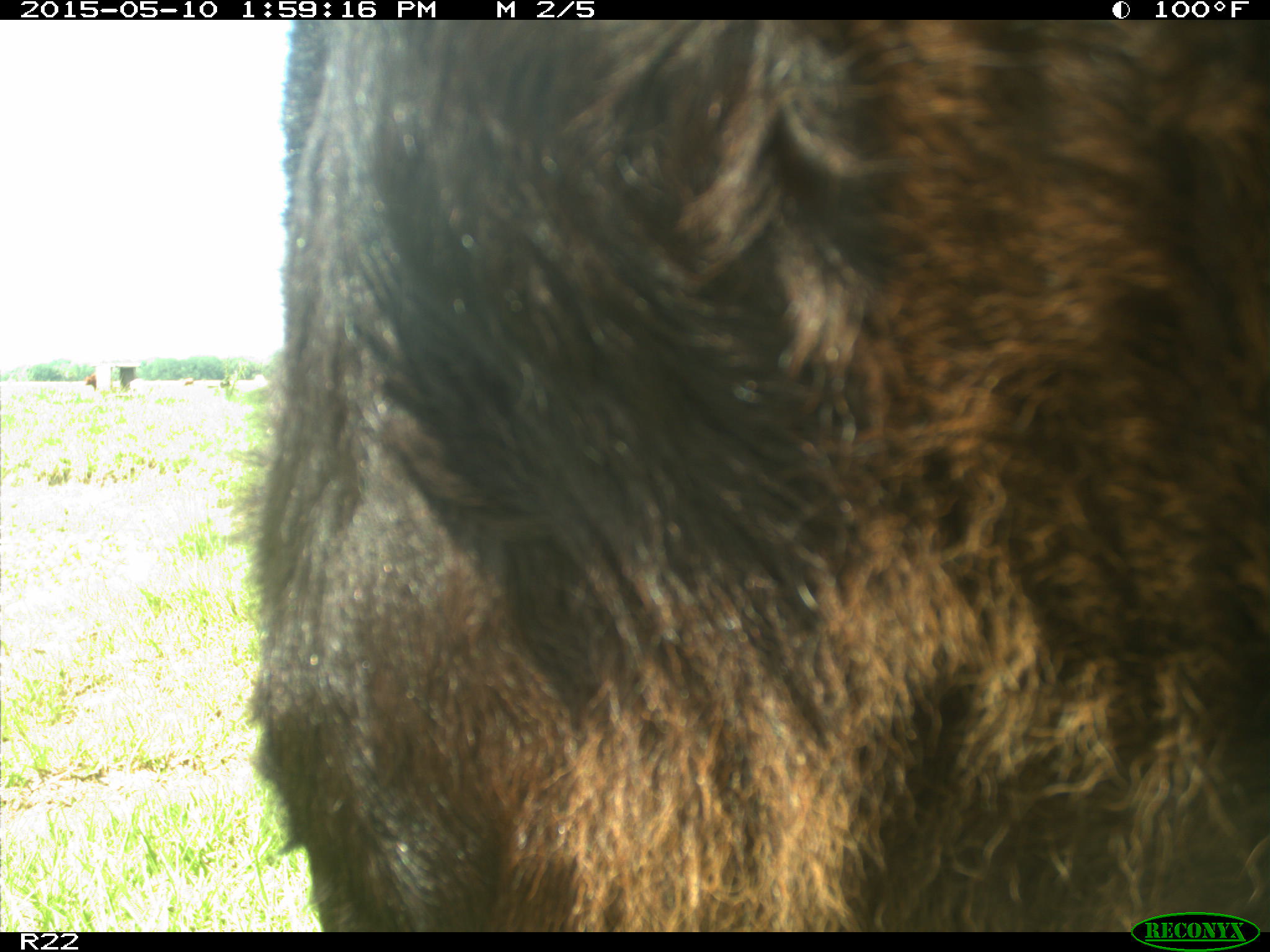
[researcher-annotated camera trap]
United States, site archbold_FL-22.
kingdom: Animalia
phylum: Chordata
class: Mammalia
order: Artiodactyla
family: Bovidae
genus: Bos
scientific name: Bos taurus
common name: domestic cow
Bos taurus (domestic cow).